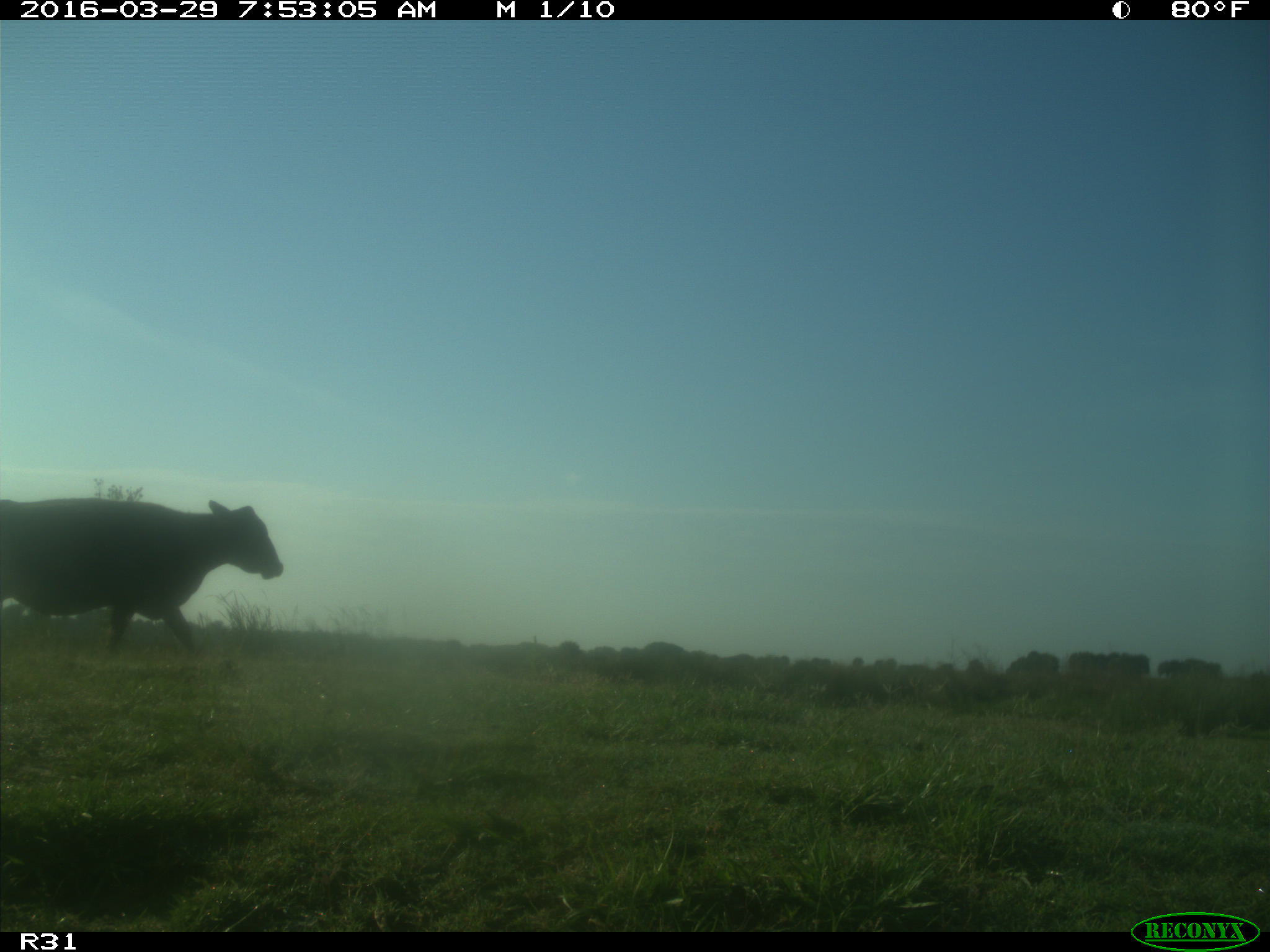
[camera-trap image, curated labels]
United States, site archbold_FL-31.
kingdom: Animalia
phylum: Chordata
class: Mammalia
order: Artiodactyla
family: Bovidae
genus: Bos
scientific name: Bos taurus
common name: domestic cow